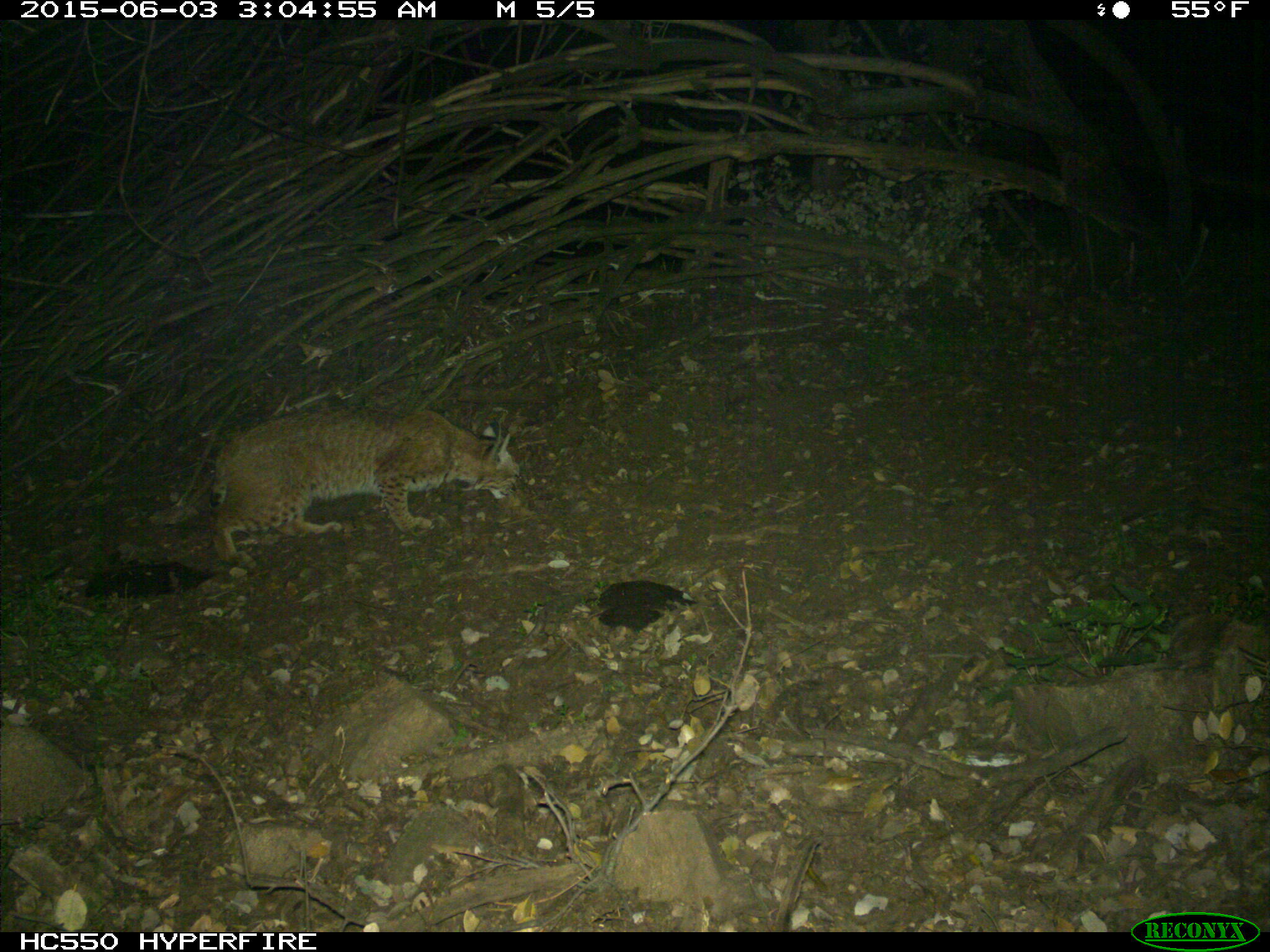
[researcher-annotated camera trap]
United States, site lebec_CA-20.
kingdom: Animalia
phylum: Chordata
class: Mammalia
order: Carnivora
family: Felidae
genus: Lynx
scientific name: Lynx rufus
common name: bobcat